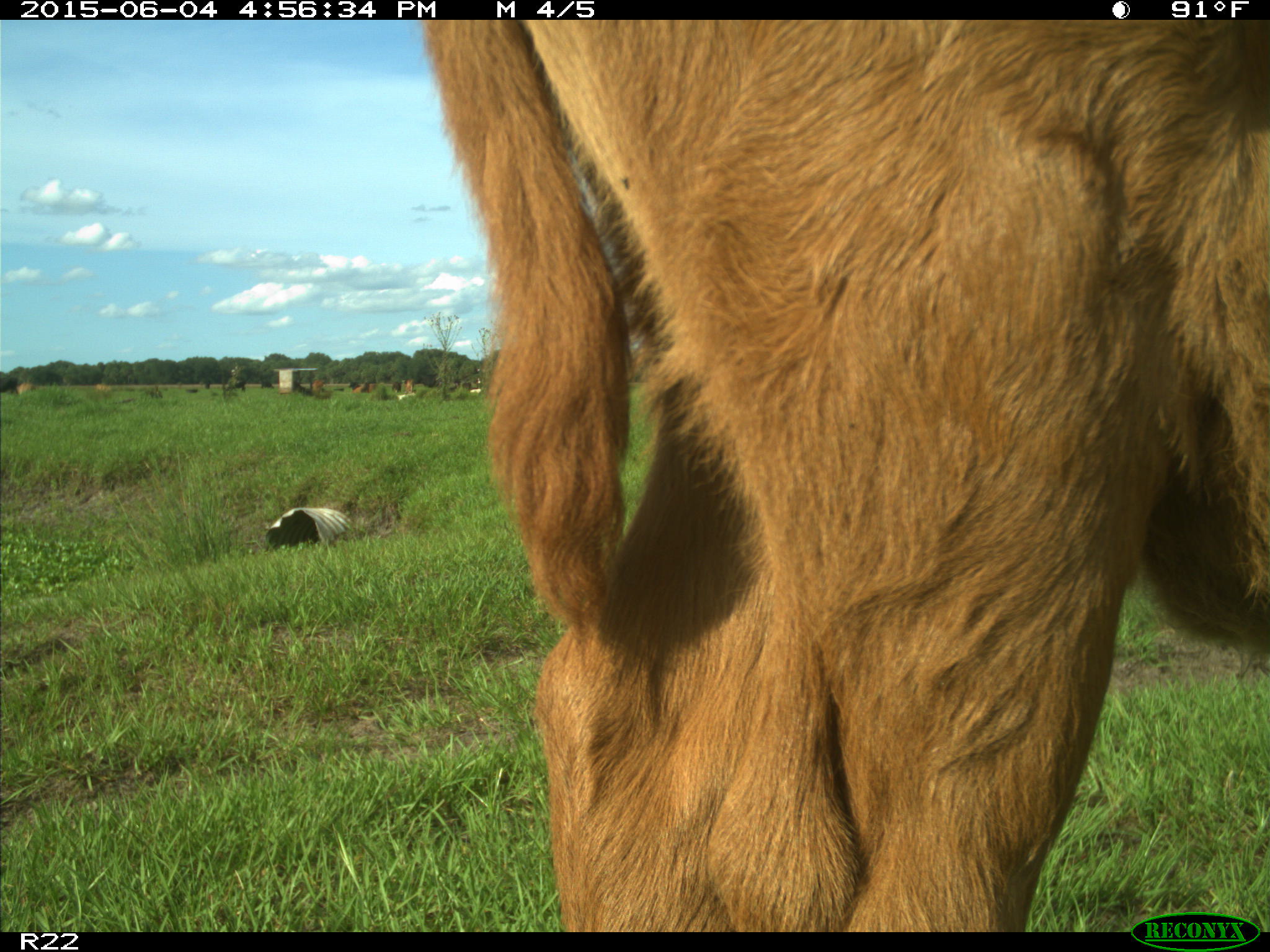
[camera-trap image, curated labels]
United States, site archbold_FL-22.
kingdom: Animalia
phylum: Chordata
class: Mammalia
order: Artiodactyla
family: Bovidae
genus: Bos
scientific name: Bos taurus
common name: domestic cow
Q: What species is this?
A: Bos taurus (domestic cow).